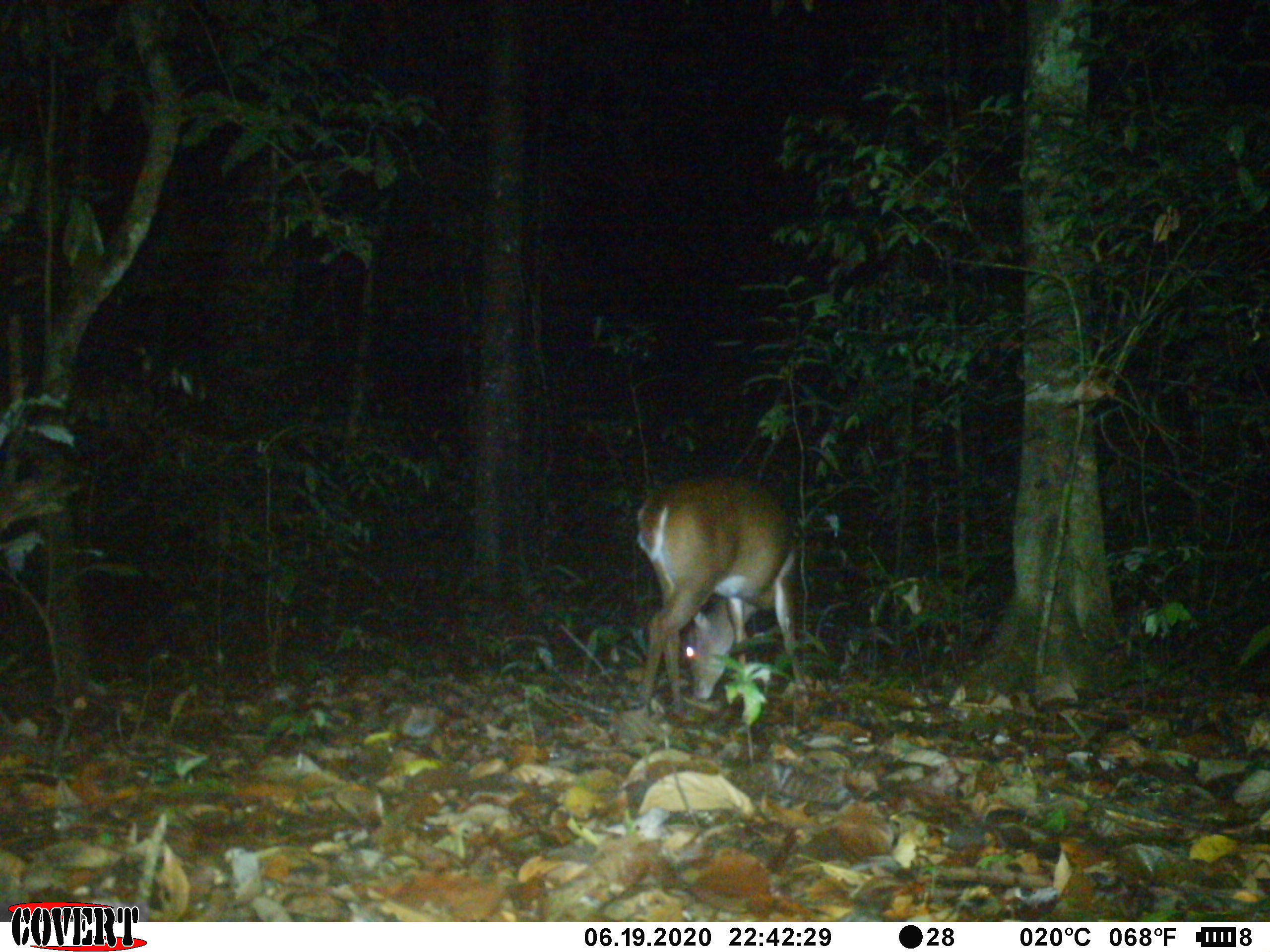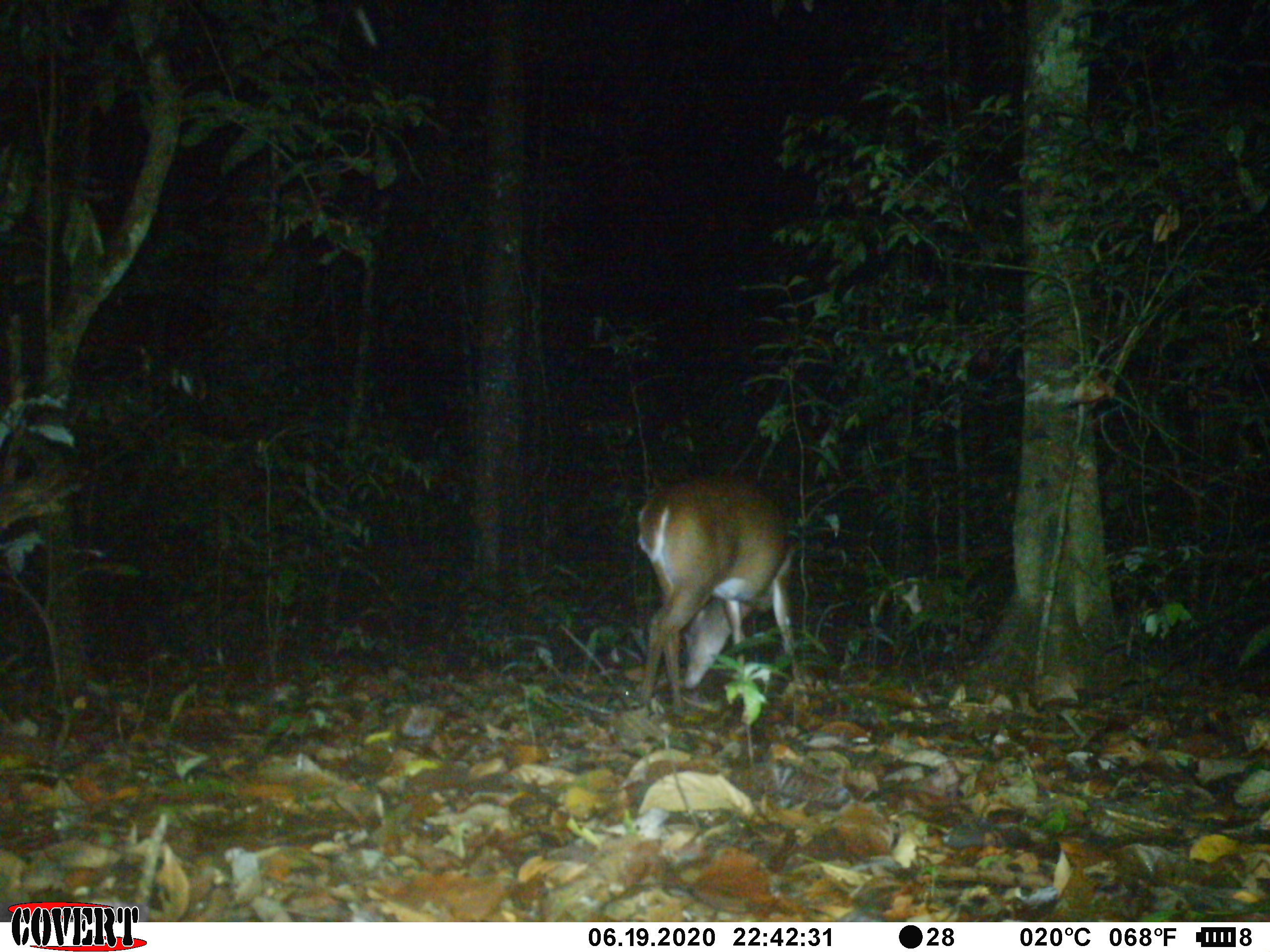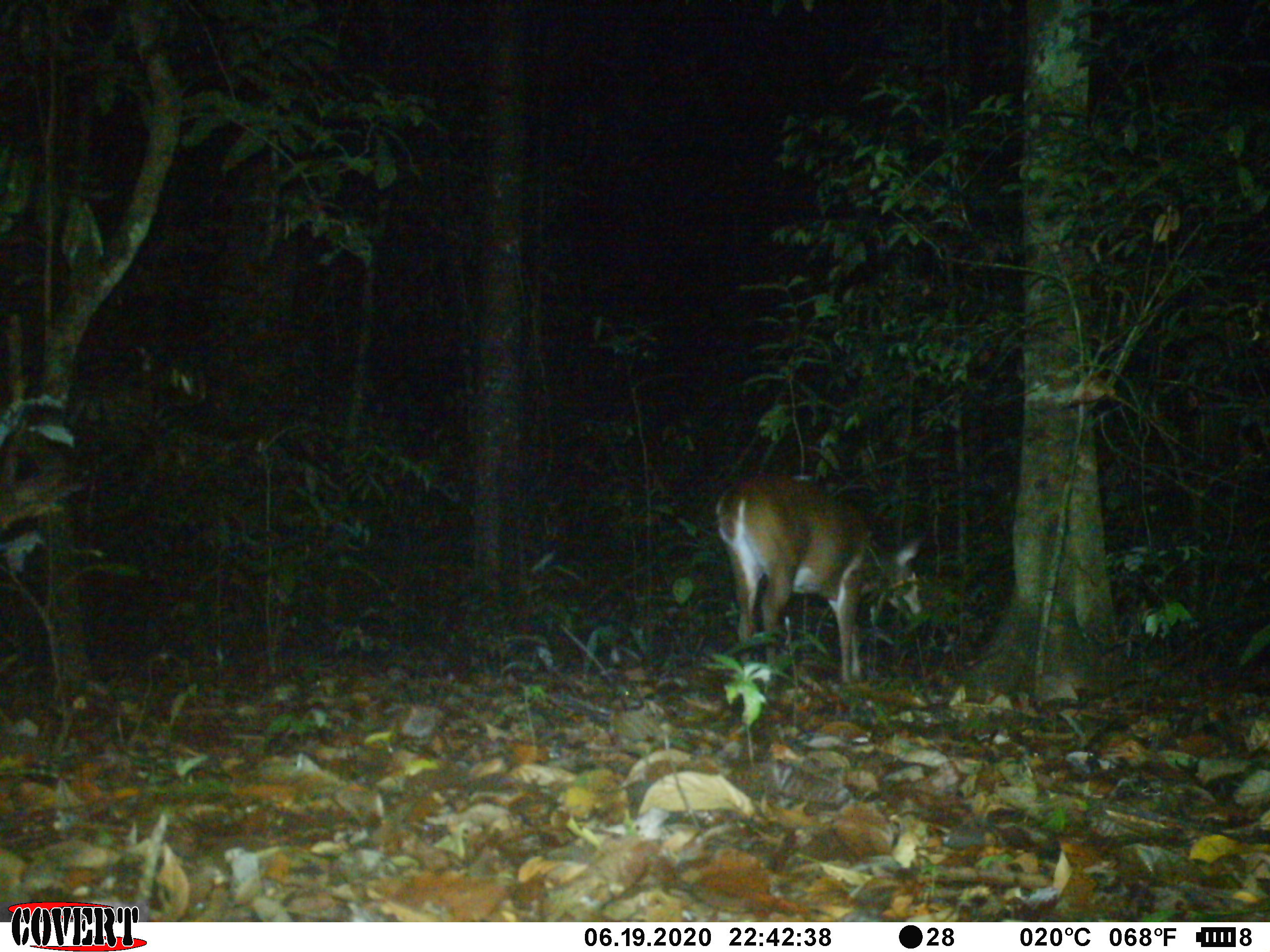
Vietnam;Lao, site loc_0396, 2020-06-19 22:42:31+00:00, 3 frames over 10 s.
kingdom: Animalia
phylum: Chordata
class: Mammalia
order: Artiodactyla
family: Cervidae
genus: Muntiacus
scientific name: Muntiacus vuquangensis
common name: large-antlered muntjac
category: large antlered muntjac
Large antlered muntjac (large-antlered muntjac) (Muntiacus vuquangensis). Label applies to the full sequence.